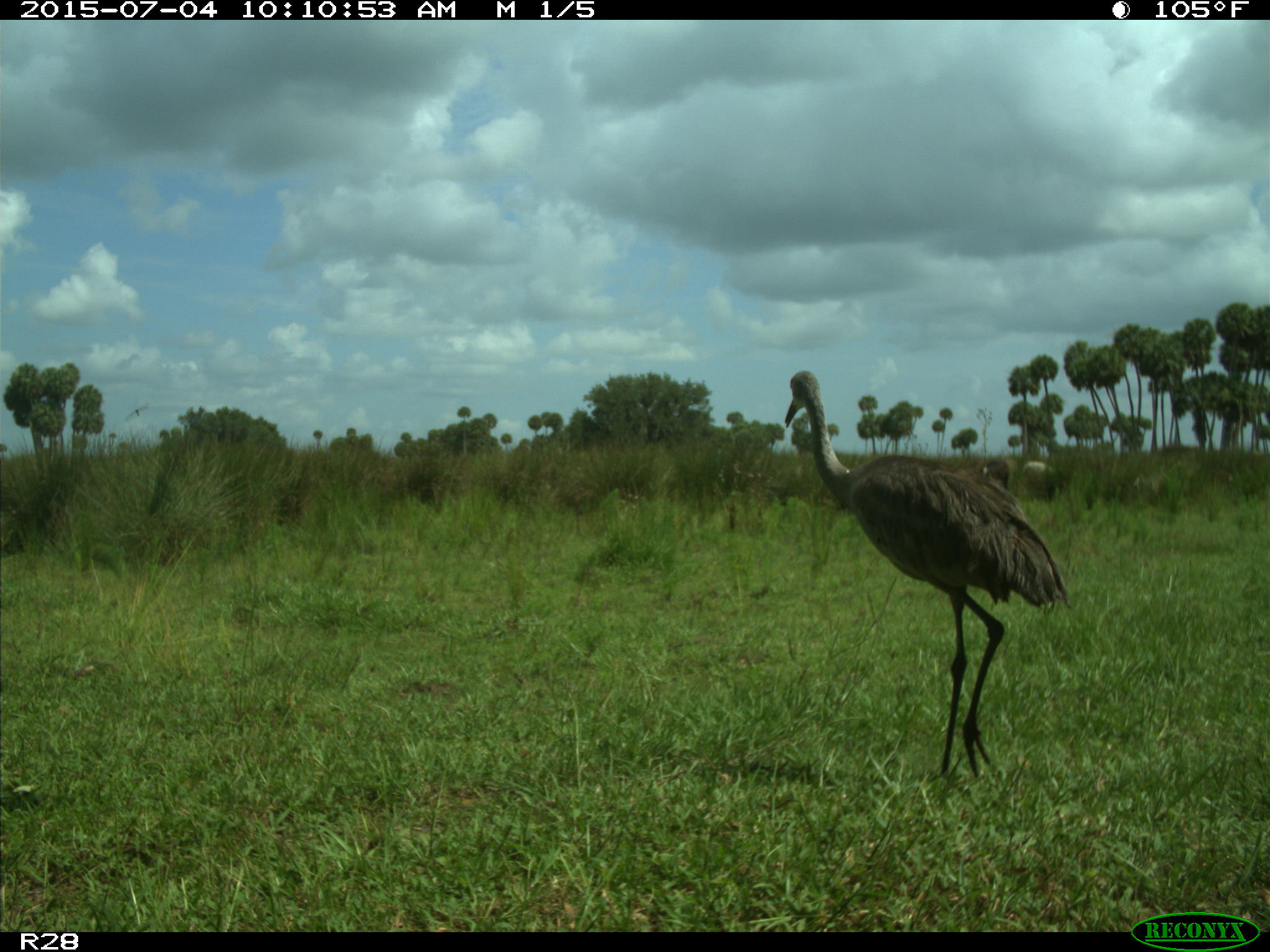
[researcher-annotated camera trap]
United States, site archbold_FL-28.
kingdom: Animalia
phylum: Chordata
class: Mammalia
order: Artiodactyla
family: Bovidae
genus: Bos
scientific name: Bos taurus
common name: domestic cow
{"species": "Bos taurus (domestic cow)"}